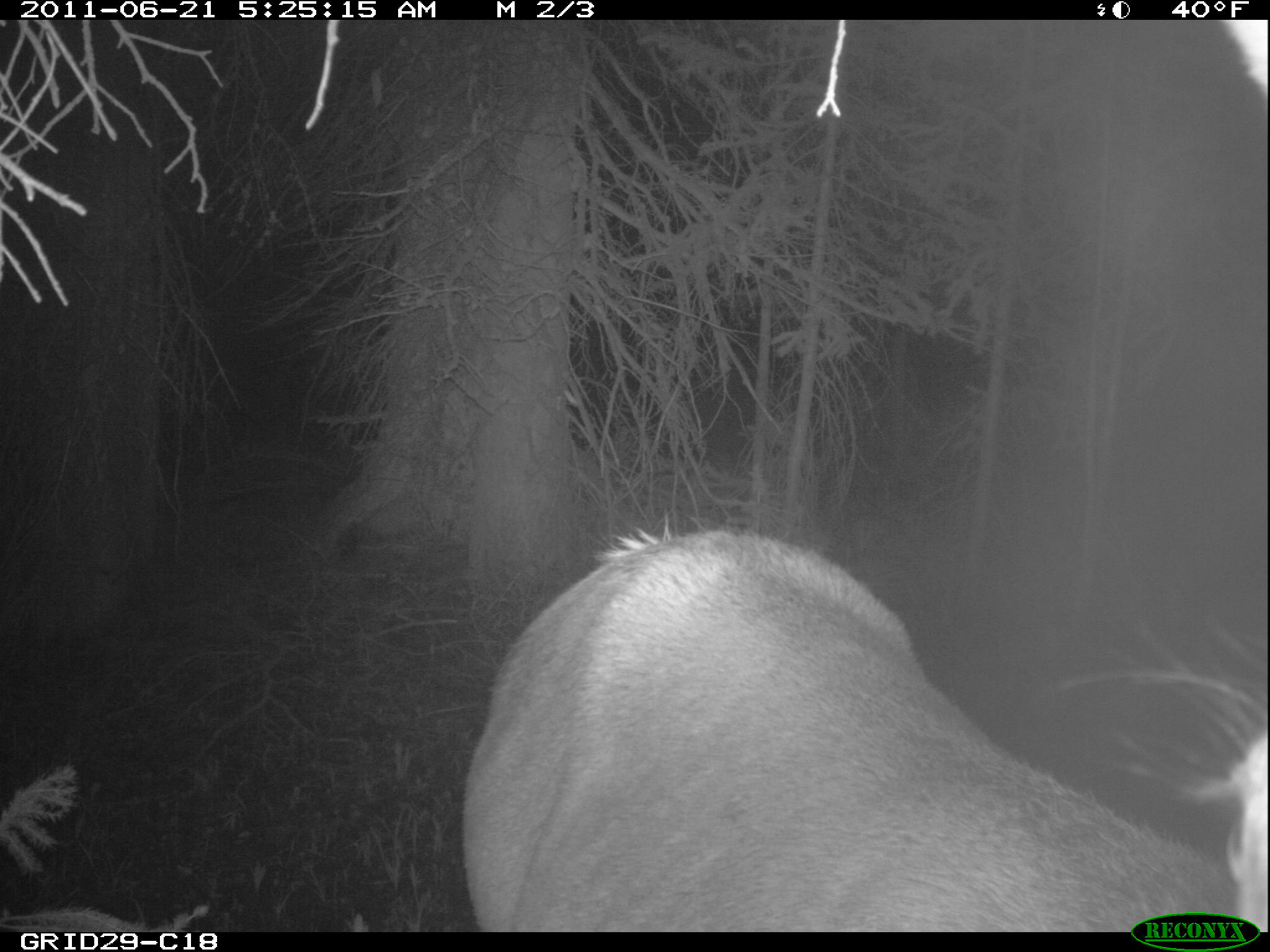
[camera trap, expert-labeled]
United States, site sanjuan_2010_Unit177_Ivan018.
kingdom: Animalia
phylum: Chordata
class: Mammalia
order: Artiodactyla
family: Cervidae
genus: Cervus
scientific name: Cervus elaphus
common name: red deer